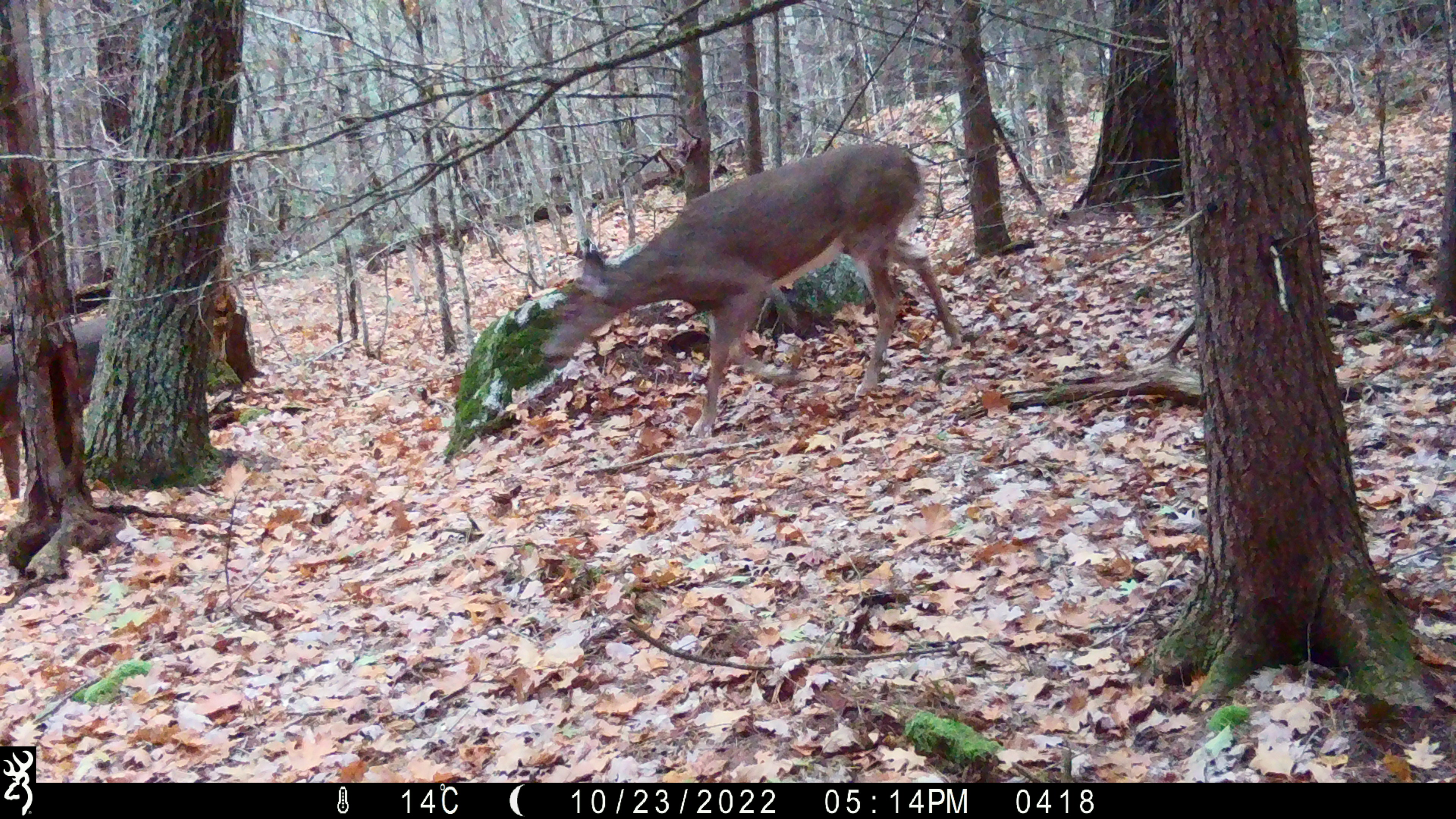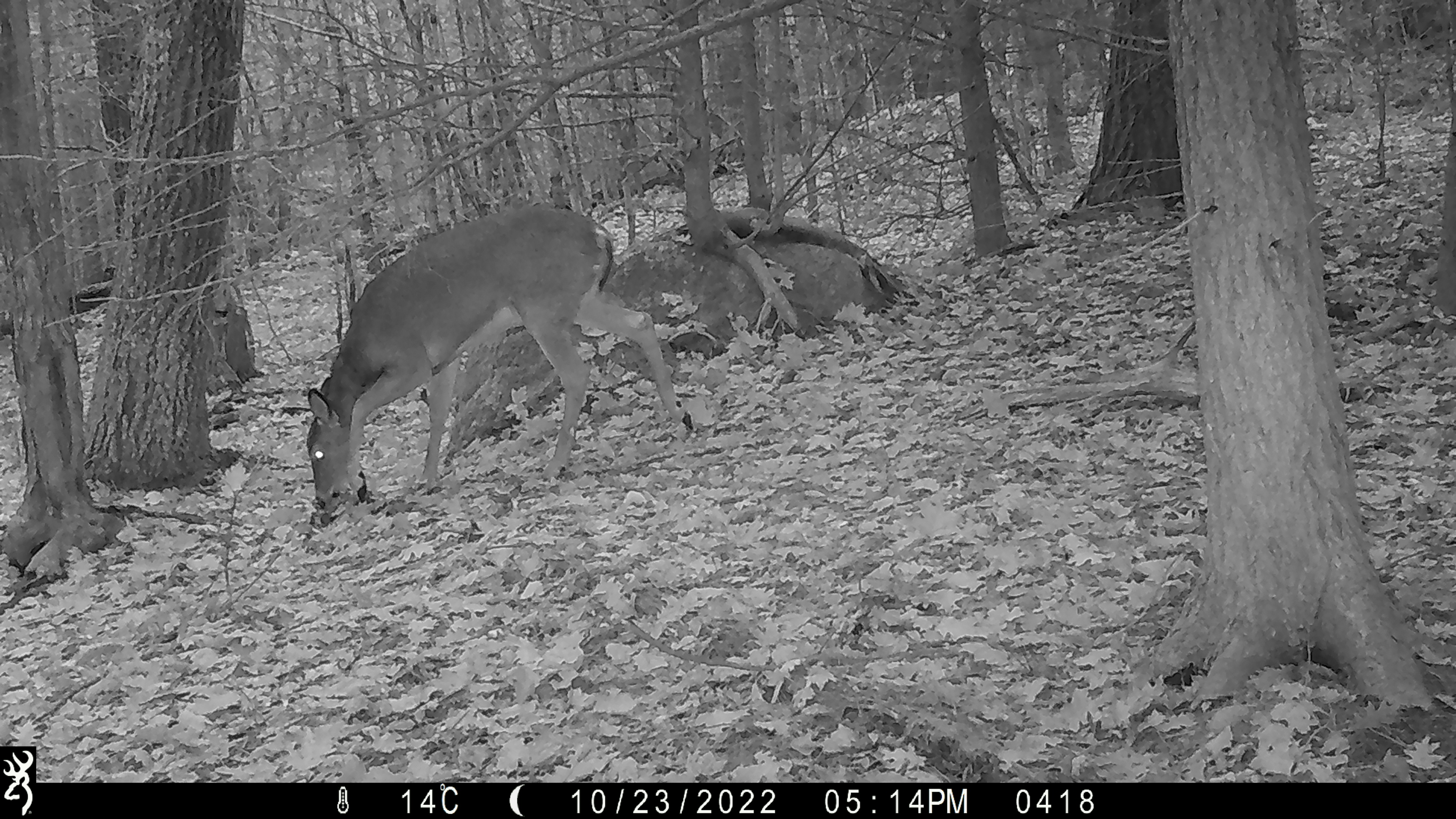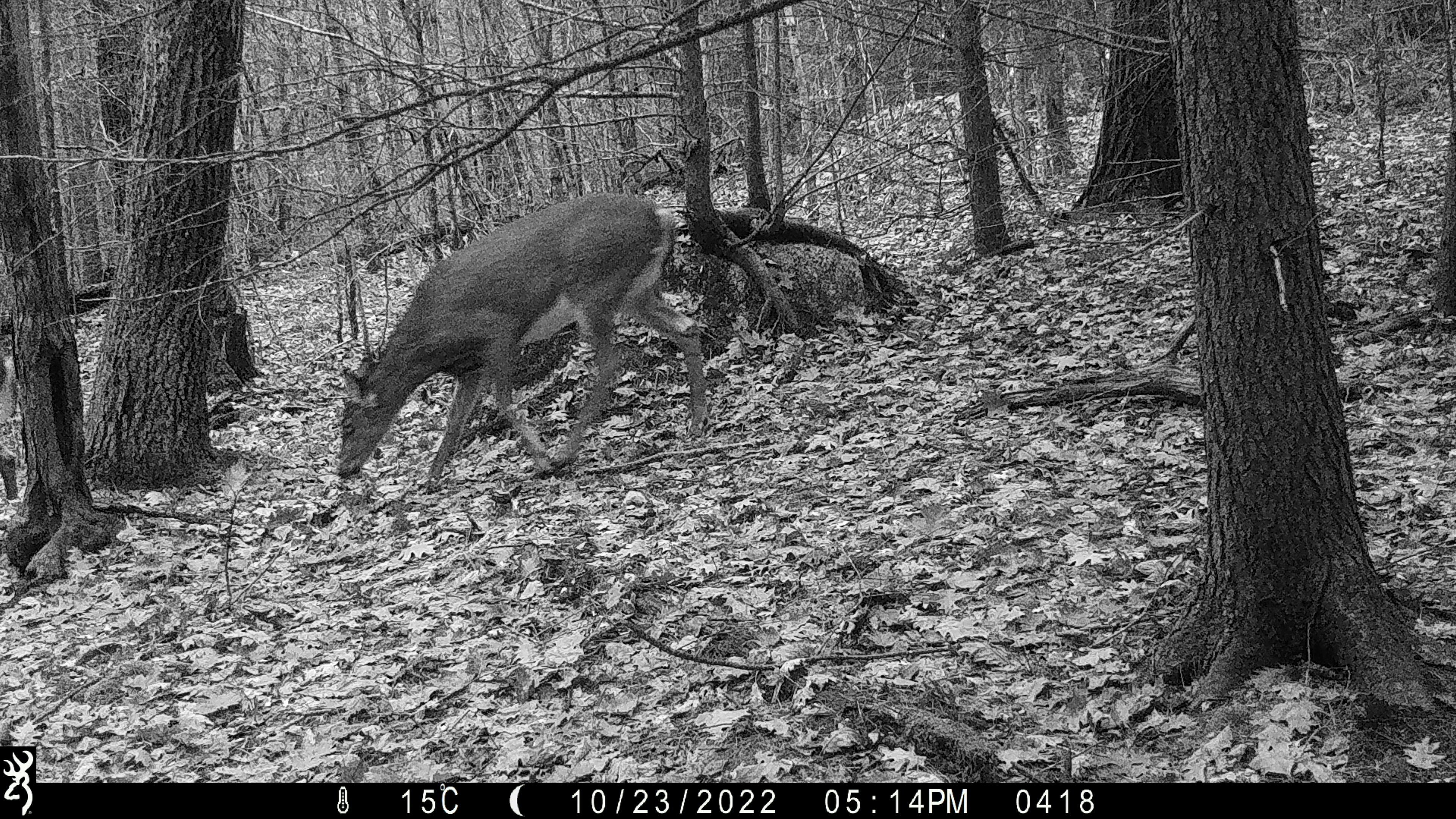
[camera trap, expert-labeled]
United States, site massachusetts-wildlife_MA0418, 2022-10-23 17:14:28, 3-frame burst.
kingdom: Animalia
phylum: Chordata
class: Mammalia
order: Artiodactyla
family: Cervidae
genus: Odocoileus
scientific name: Odocoileus virginianus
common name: white-tailed deer